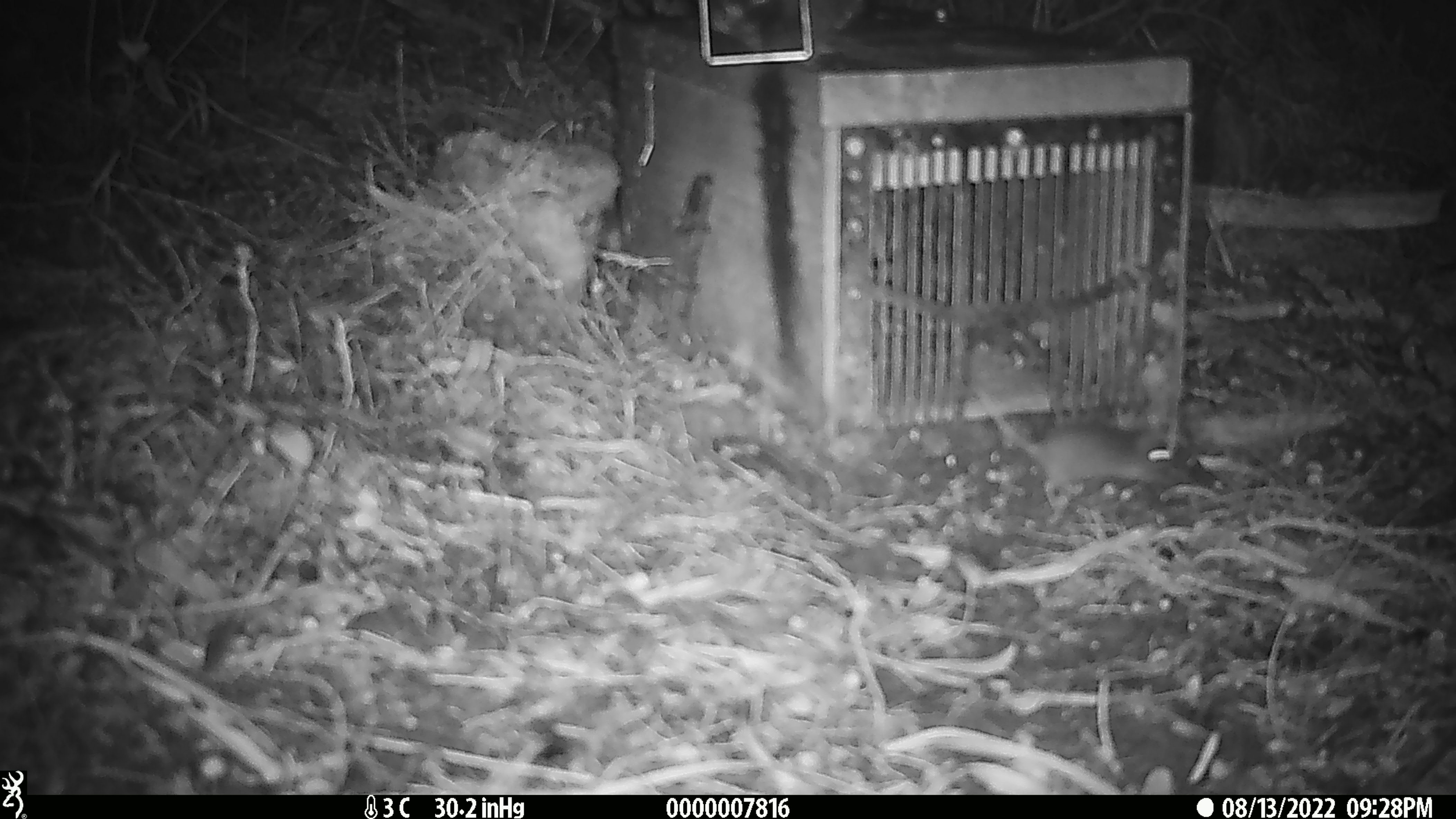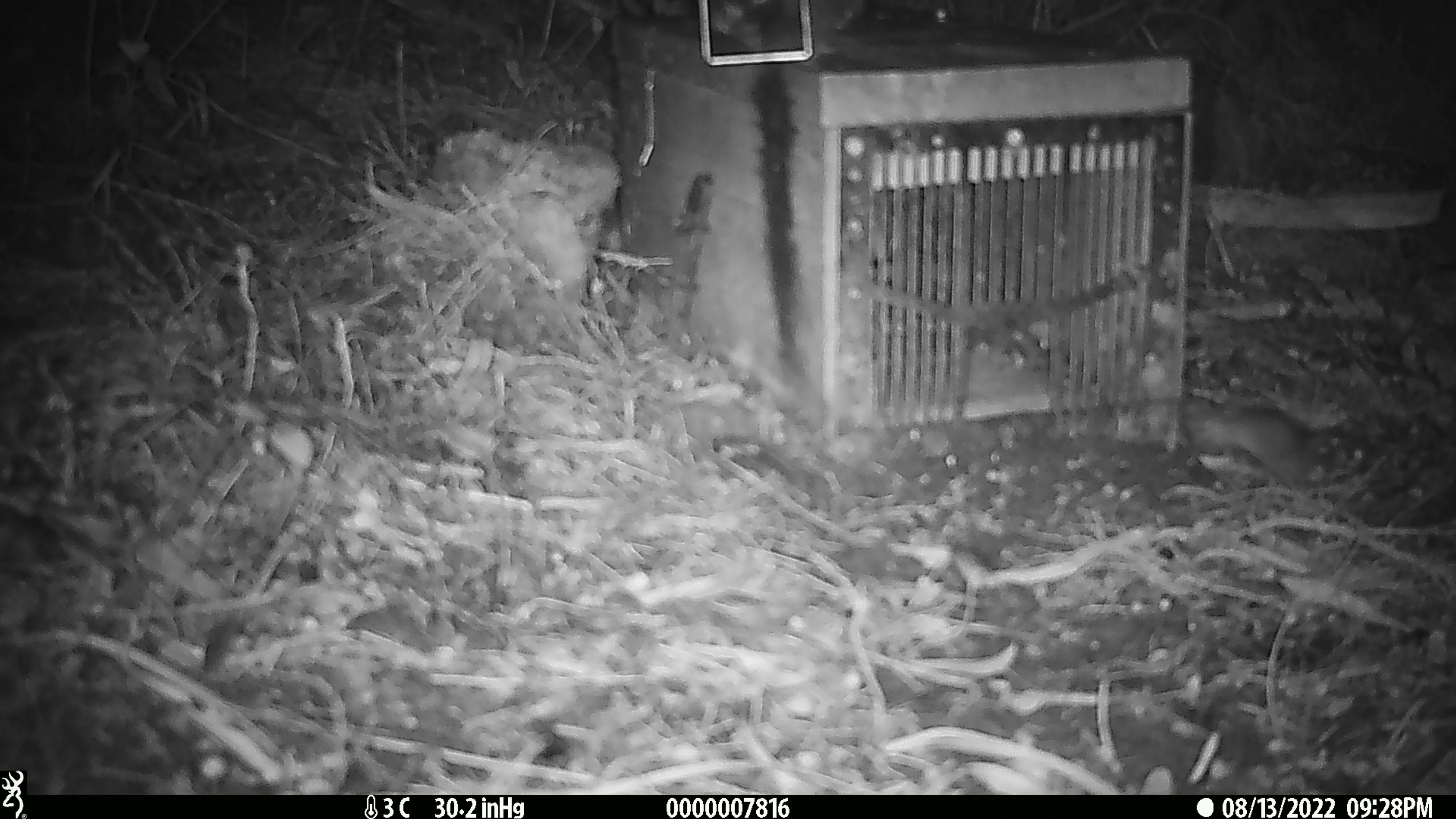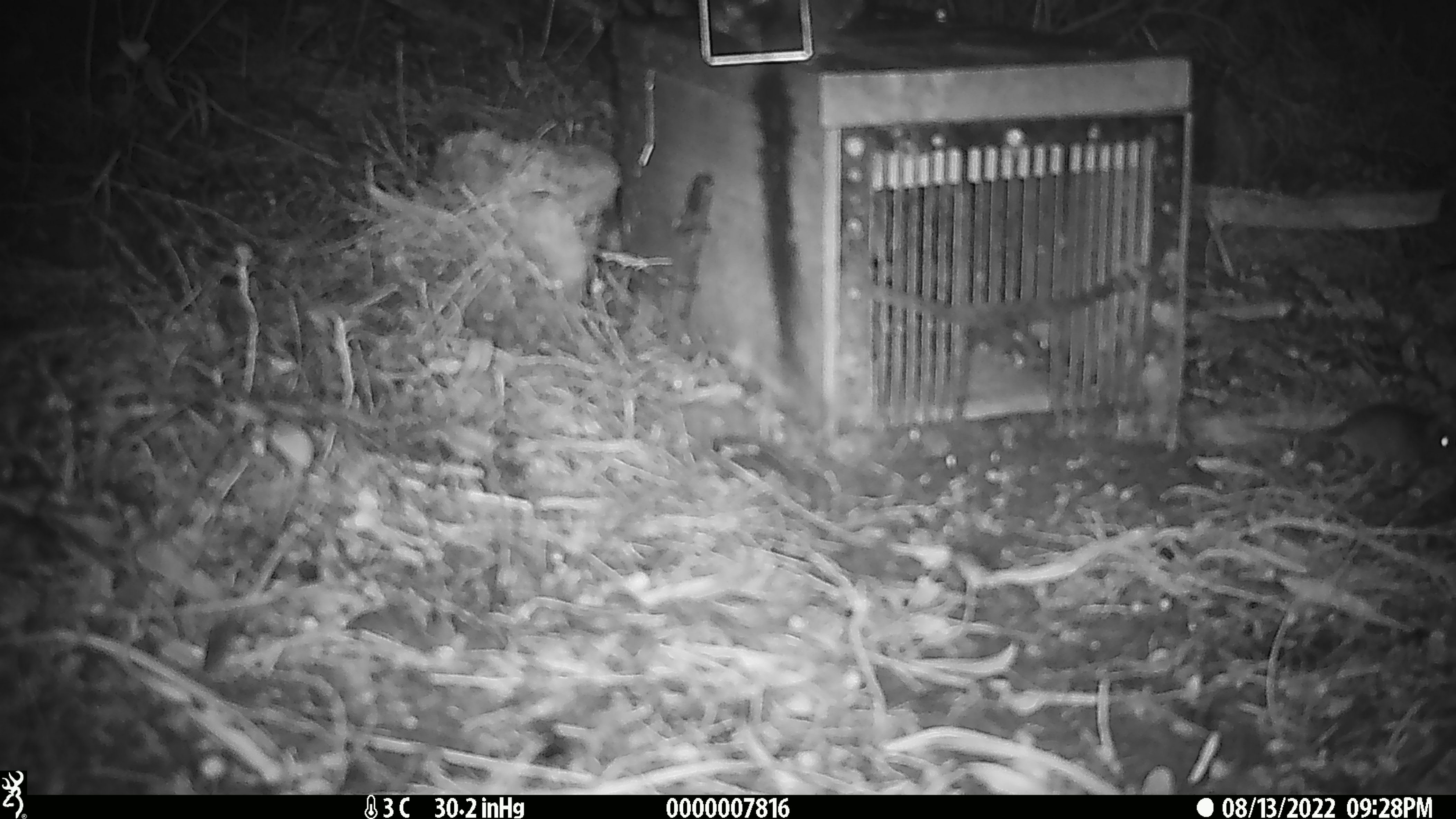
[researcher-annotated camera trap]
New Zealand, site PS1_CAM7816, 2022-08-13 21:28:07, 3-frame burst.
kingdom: Animalia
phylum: Chordata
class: Mammalia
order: Rodentia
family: Muridae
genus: Mus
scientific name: Mus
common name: mouse